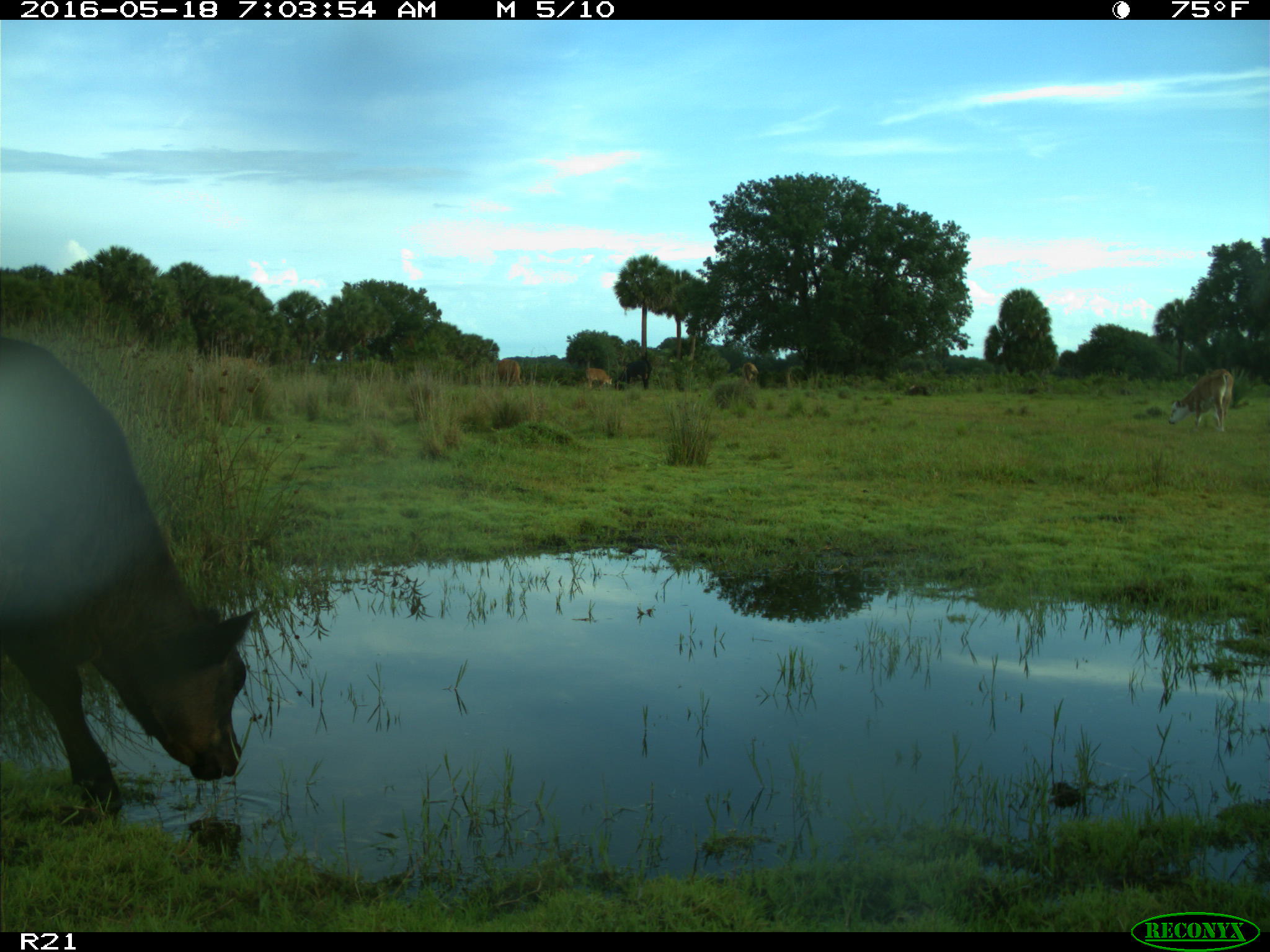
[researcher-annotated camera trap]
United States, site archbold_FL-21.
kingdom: Animalia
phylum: Chordata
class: Mammalia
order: Artiodactyla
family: Bovidae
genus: Bos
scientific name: Bos taurus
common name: domestic cow